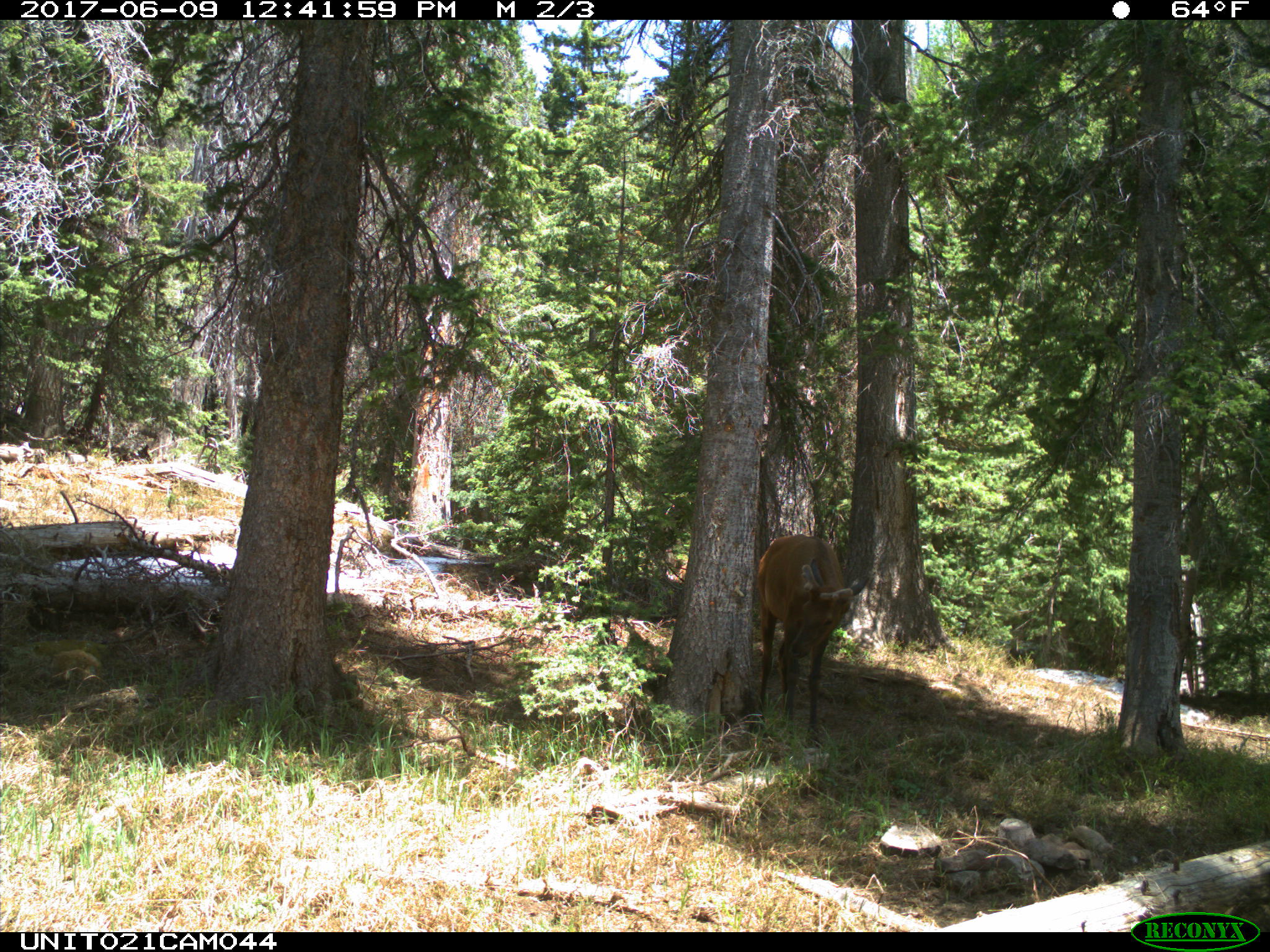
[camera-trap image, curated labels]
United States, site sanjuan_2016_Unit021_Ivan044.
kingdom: Animalia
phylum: Chordata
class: Mammalia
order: Artiodactyla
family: Cervidae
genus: Cervus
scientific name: Cervus elaphus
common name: red deer